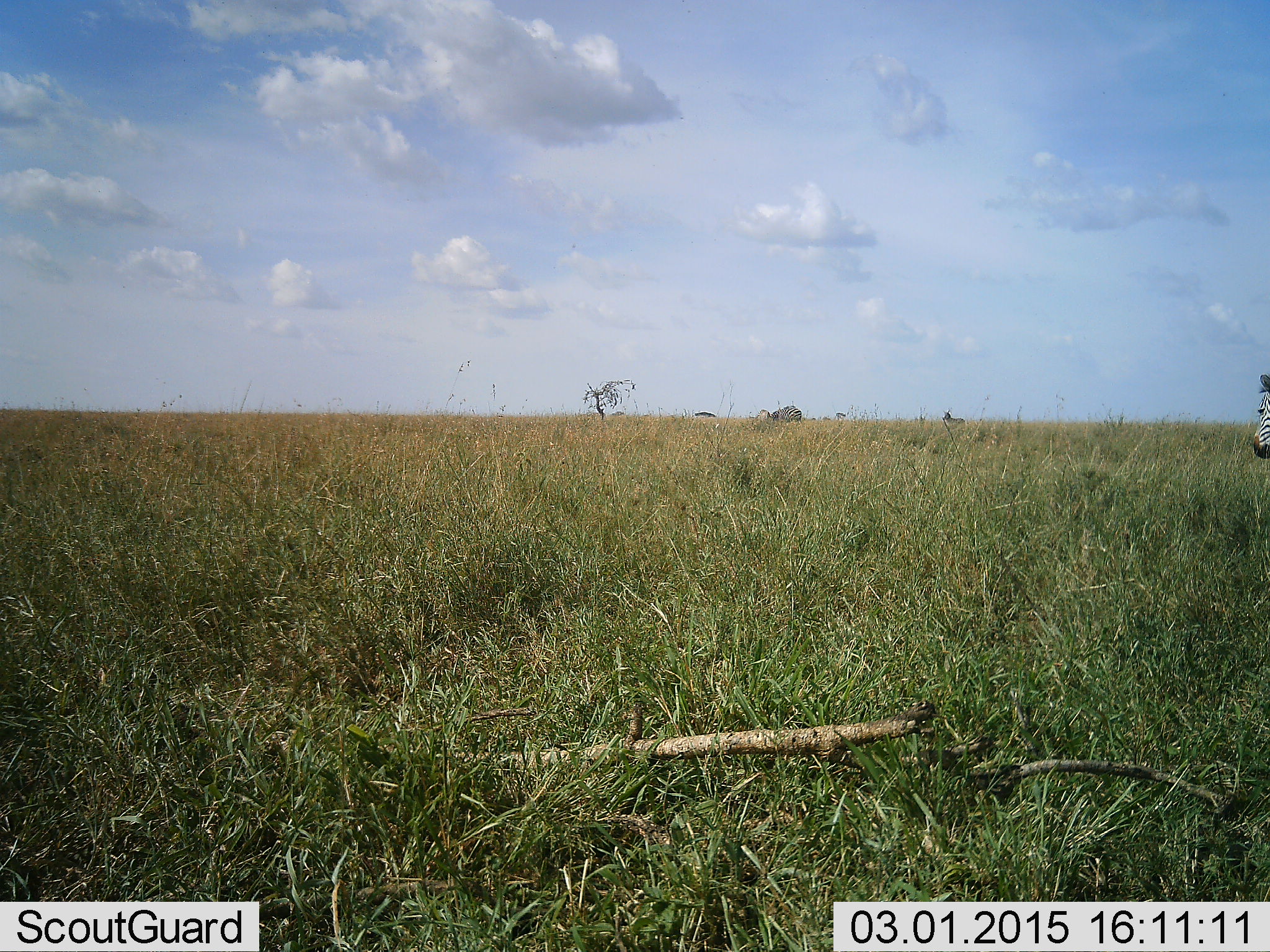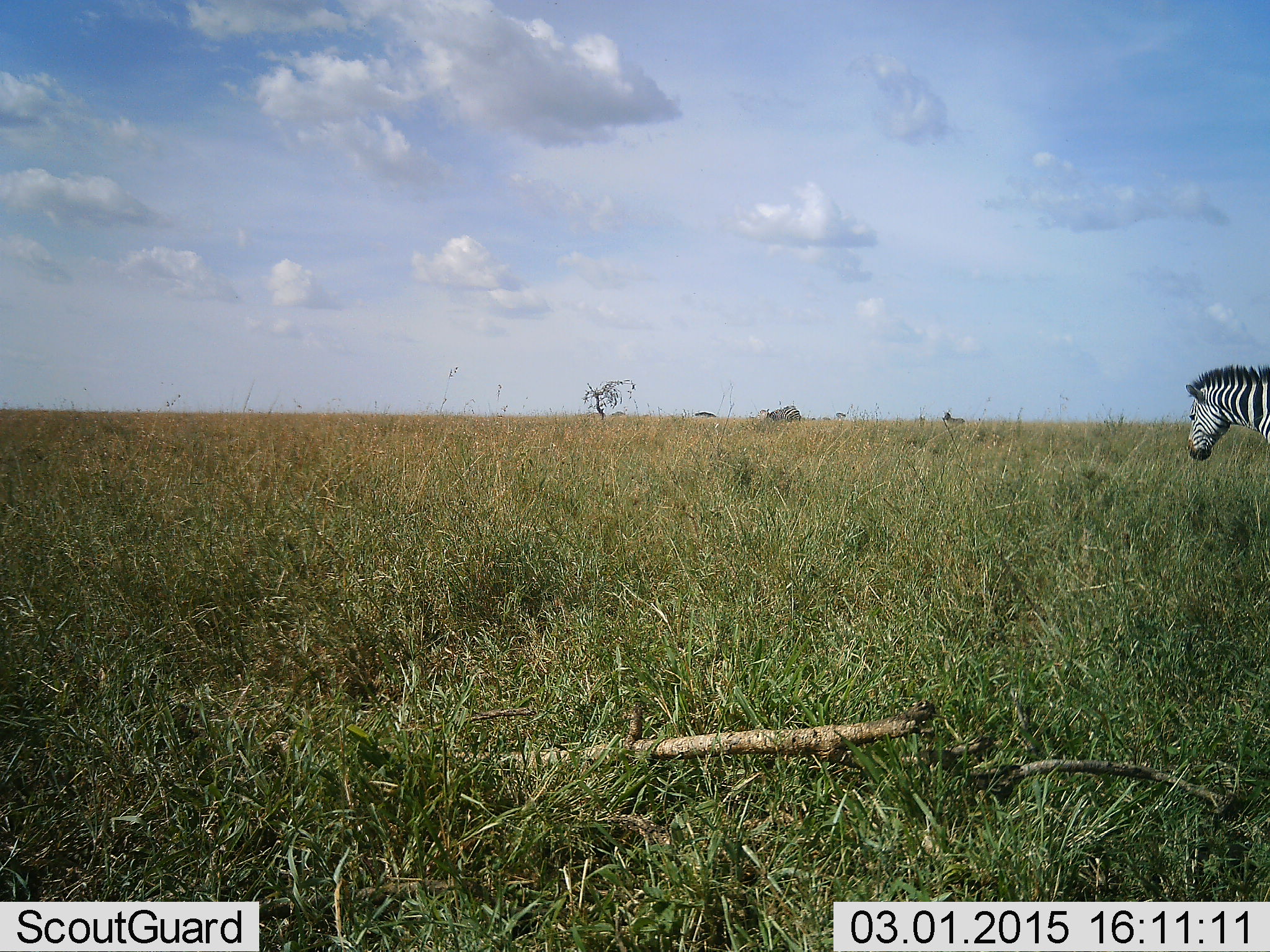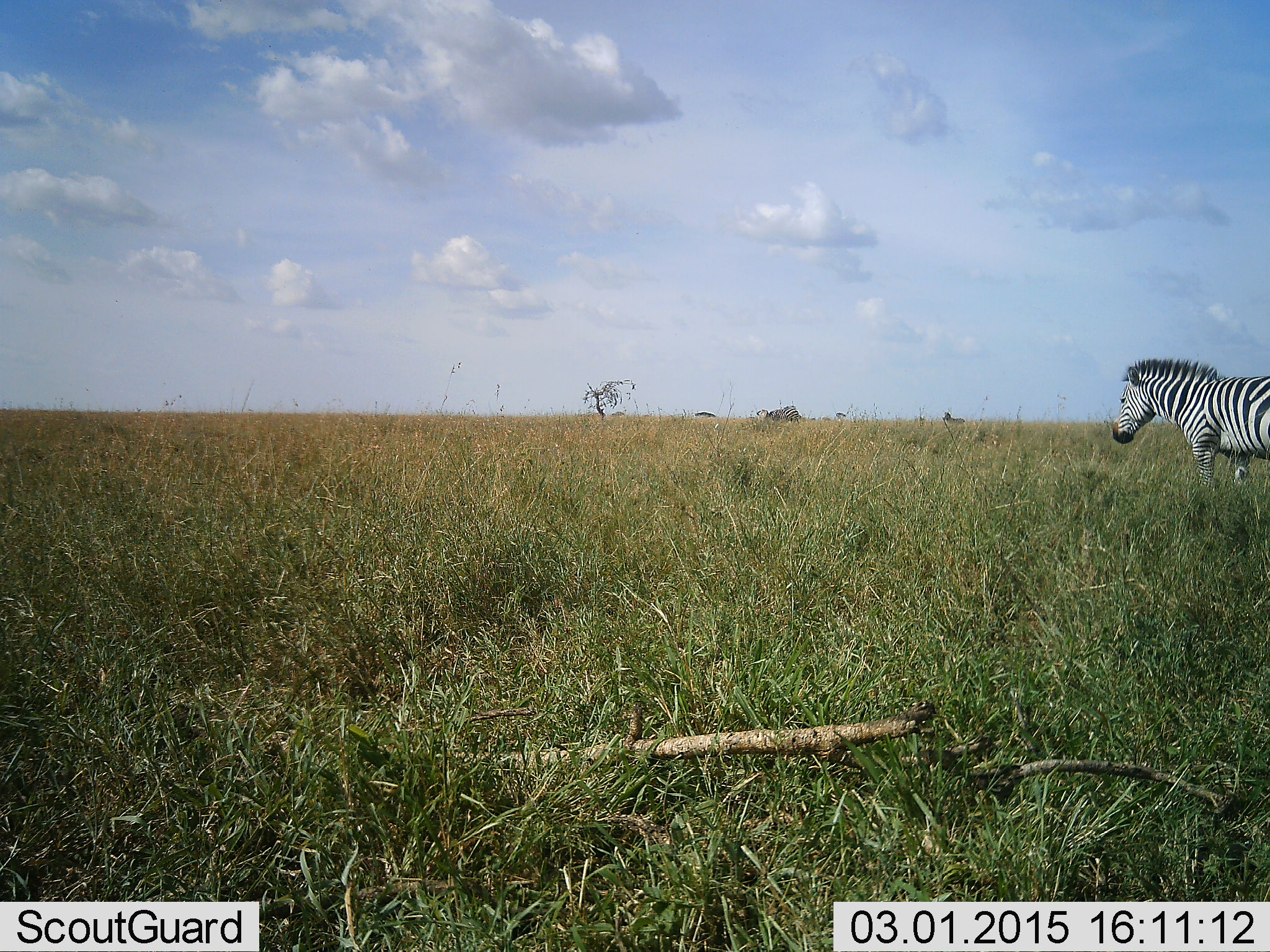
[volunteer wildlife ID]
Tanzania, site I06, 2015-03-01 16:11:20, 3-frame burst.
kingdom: Animalia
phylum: Chordata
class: Mammalia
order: Perissodactyla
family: Equidae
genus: Equus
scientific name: Equus quagga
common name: plains zebra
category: zebra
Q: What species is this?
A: Zebra (plains zebra) (Equus quagga).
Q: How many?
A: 1.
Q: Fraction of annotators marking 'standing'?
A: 20%.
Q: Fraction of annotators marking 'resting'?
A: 0%.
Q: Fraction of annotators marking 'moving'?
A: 80%.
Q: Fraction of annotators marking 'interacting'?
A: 0%.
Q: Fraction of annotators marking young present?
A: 0%.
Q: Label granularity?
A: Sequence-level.